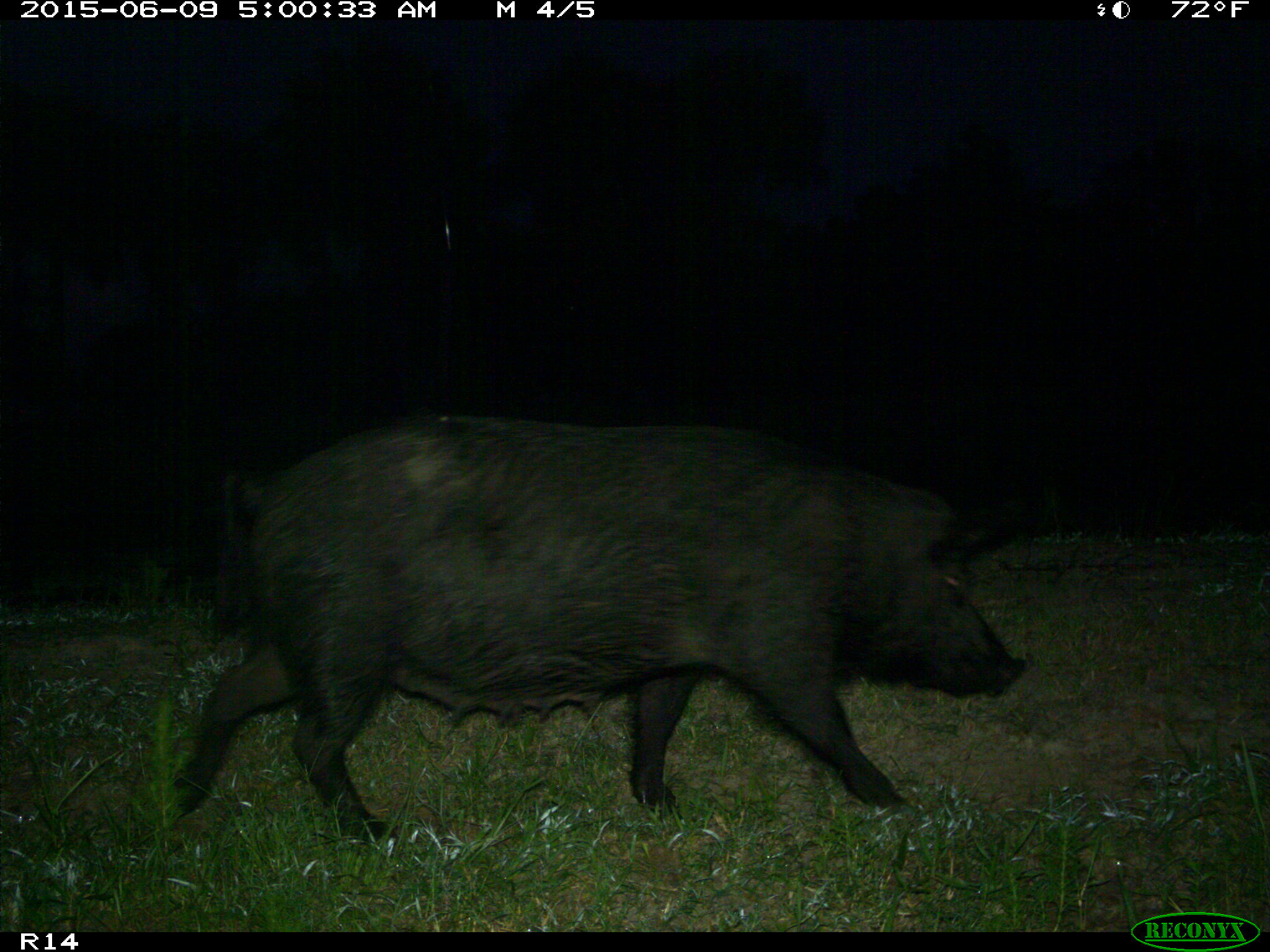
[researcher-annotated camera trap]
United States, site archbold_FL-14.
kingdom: Animalia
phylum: Chordata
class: Mammalia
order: Artiodactyla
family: Suidae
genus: Sus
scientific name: Sus scrofa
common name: wild boar